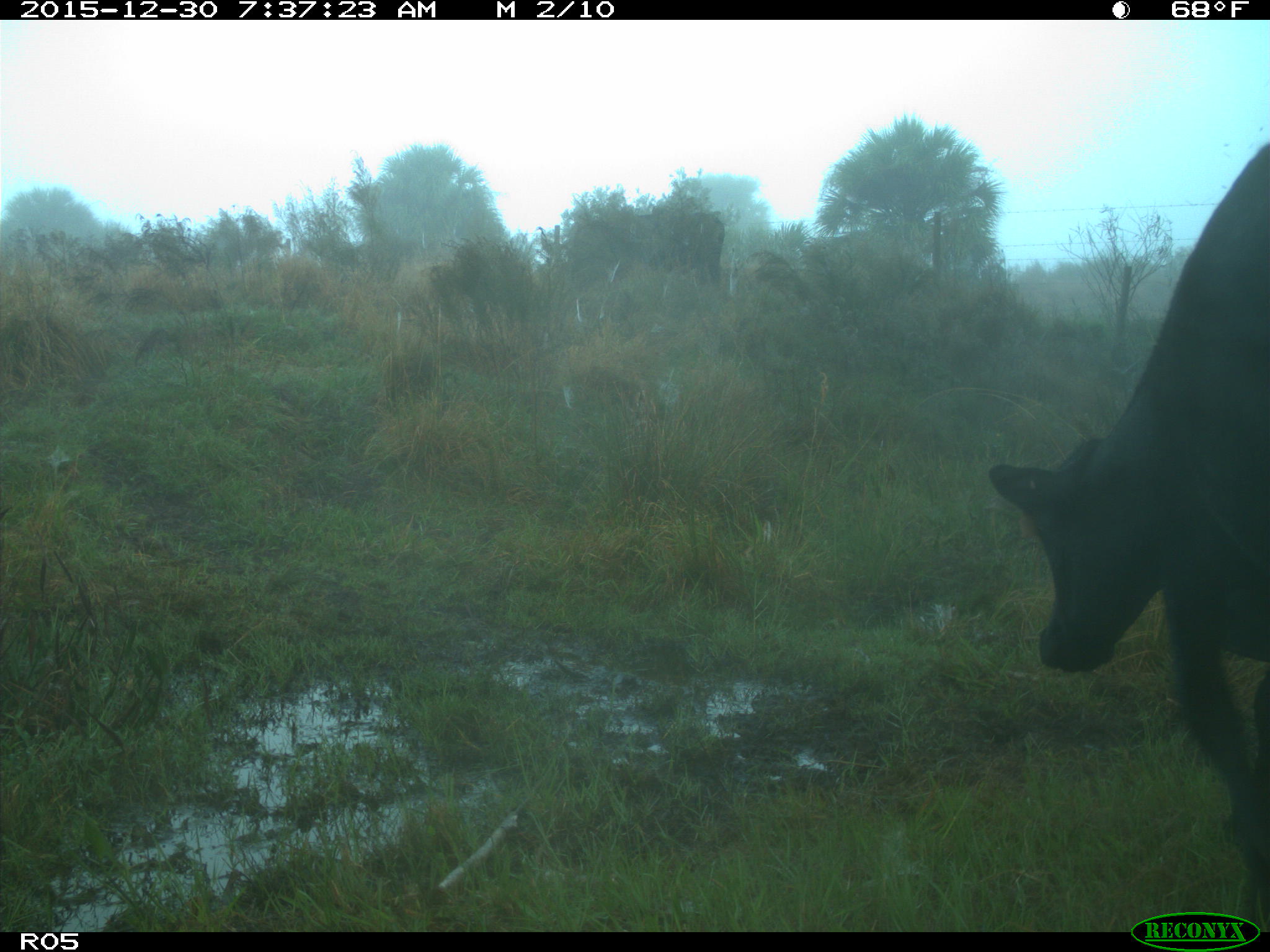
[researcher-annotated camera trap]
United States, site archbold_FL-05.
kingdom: Animalia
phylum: Chordata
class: Mammalia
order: Artiodactyla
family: Bovidae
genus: Bos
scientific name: Bos taurus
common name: domestic cow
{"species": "Bos taurus (domestic cow)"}